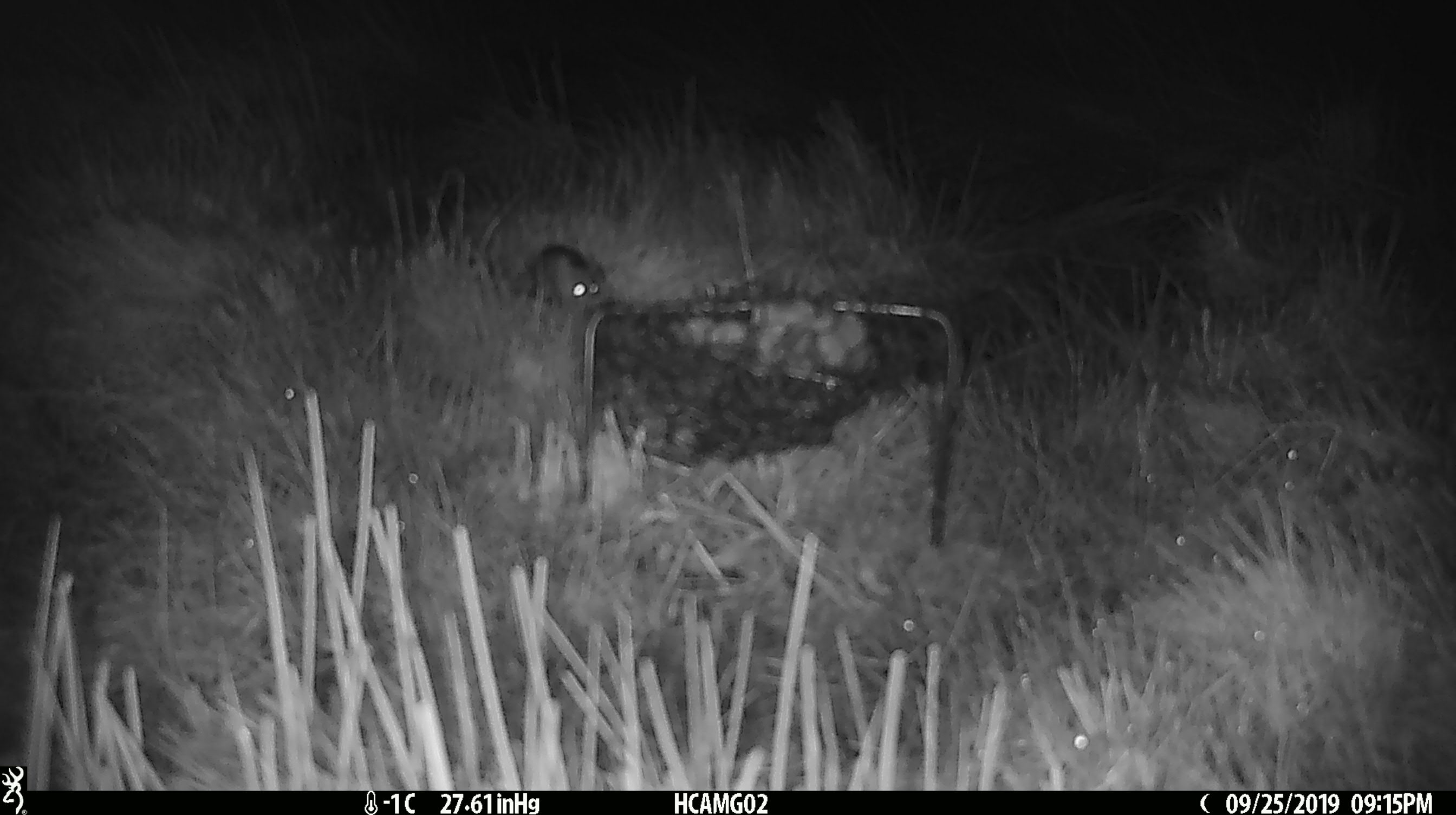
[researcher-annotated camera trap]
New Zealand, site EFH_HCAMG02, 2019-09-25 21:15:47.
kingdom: Animalia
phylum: Chordata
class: Mammalia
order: Rodentia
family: Muridae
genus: Mus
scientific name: Mus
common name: mouse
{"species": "mouse (Mus)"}